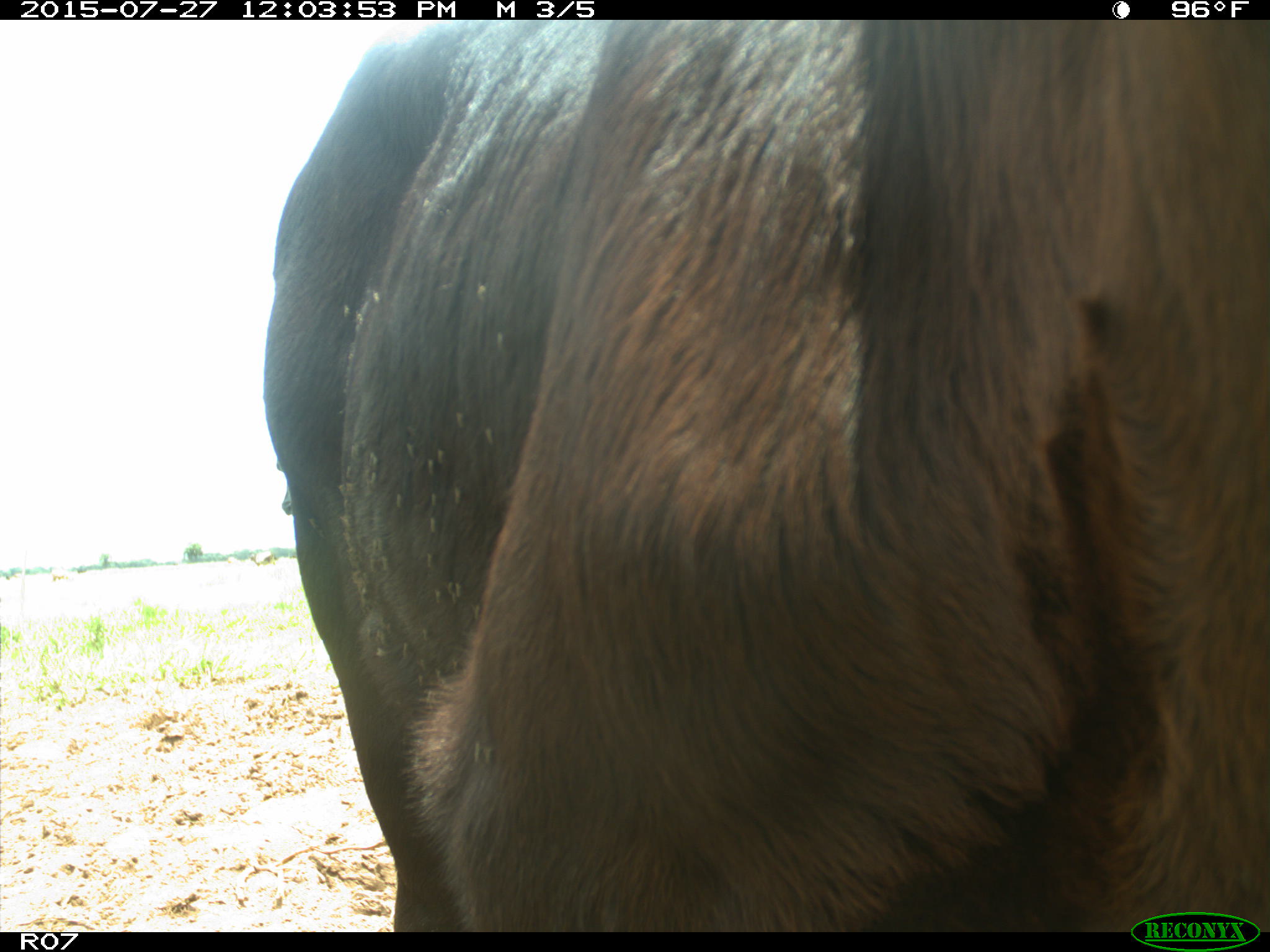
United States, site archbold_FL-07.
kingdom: Animalia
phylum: Chordata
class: Mammalia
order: Artiodactyla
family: Bovidae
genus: Bos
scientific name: Bos taurus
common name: domestic cow